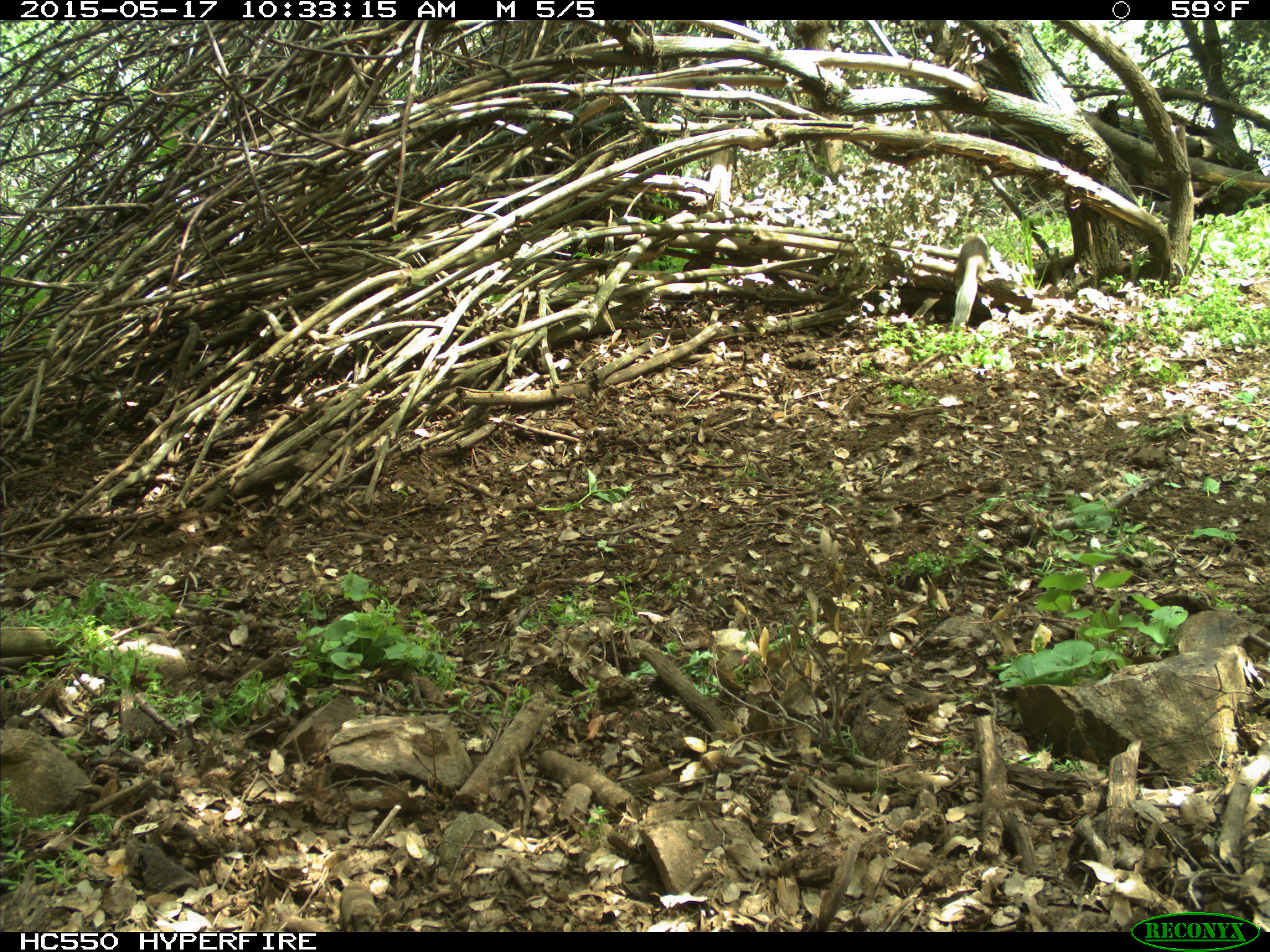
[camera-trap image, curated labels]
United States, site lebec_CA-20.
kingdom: Animalia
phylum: Chordata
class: Mammalia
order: Rodentia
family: Sciuridae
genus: Otospermophilus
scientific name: Otospermophilus beecheyi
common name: california ground squirrel